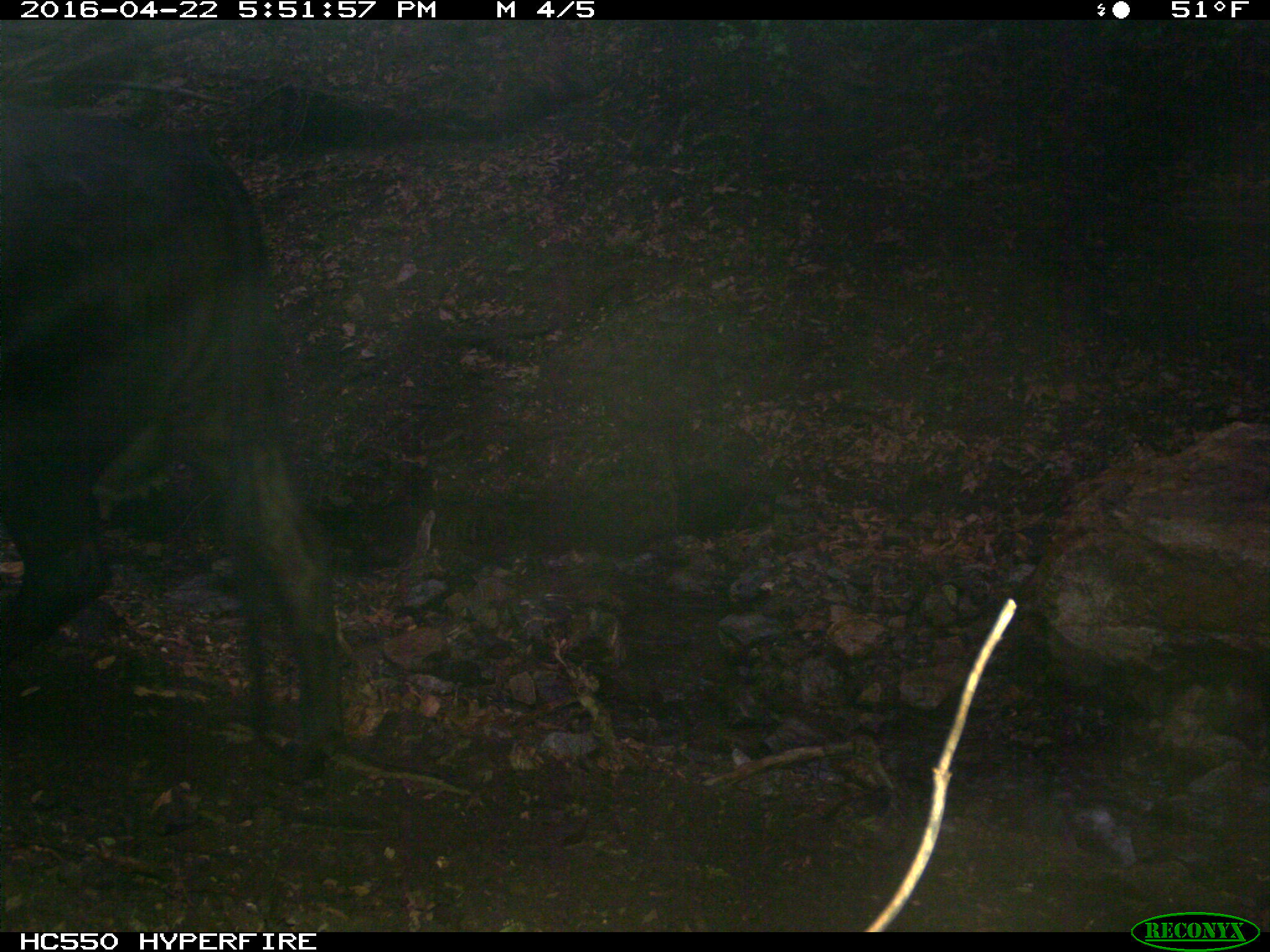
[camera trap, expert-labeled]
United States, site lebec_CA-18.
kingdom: Animalia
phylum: Chordata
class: Mammalia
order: Artiodactyla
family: Bovidae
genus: Bos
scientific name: Bos taurus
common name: domestic cow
Bos taurus (domestic cow).